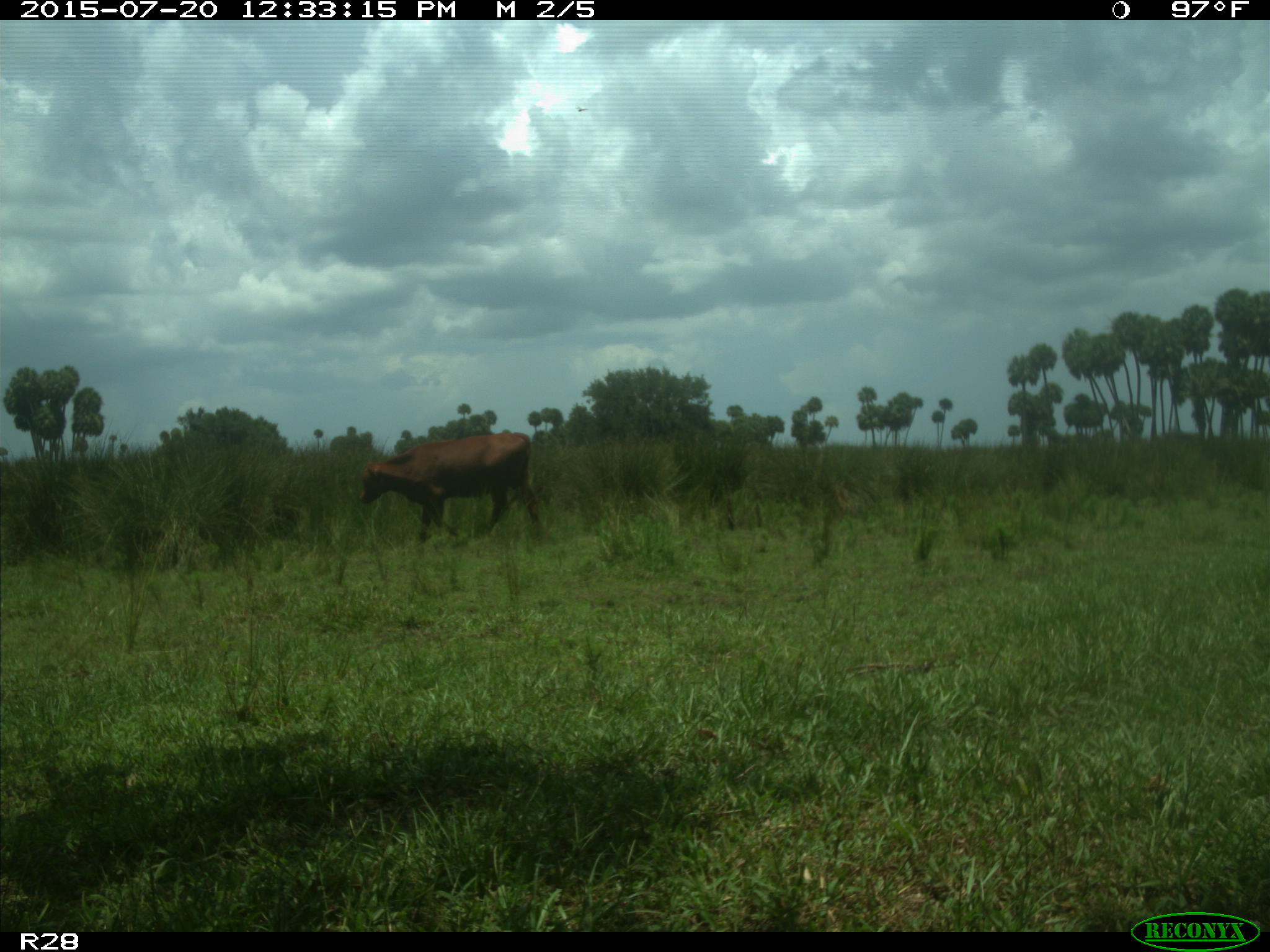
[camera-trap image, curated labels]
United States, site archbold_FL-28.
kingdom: Animalia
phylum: Chordata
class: Mammalia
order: Artiodactyla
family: Bovidae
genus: Bos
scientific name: Bos taurus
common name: domestic cow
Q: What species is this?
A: Bos taurus (domestic cow).